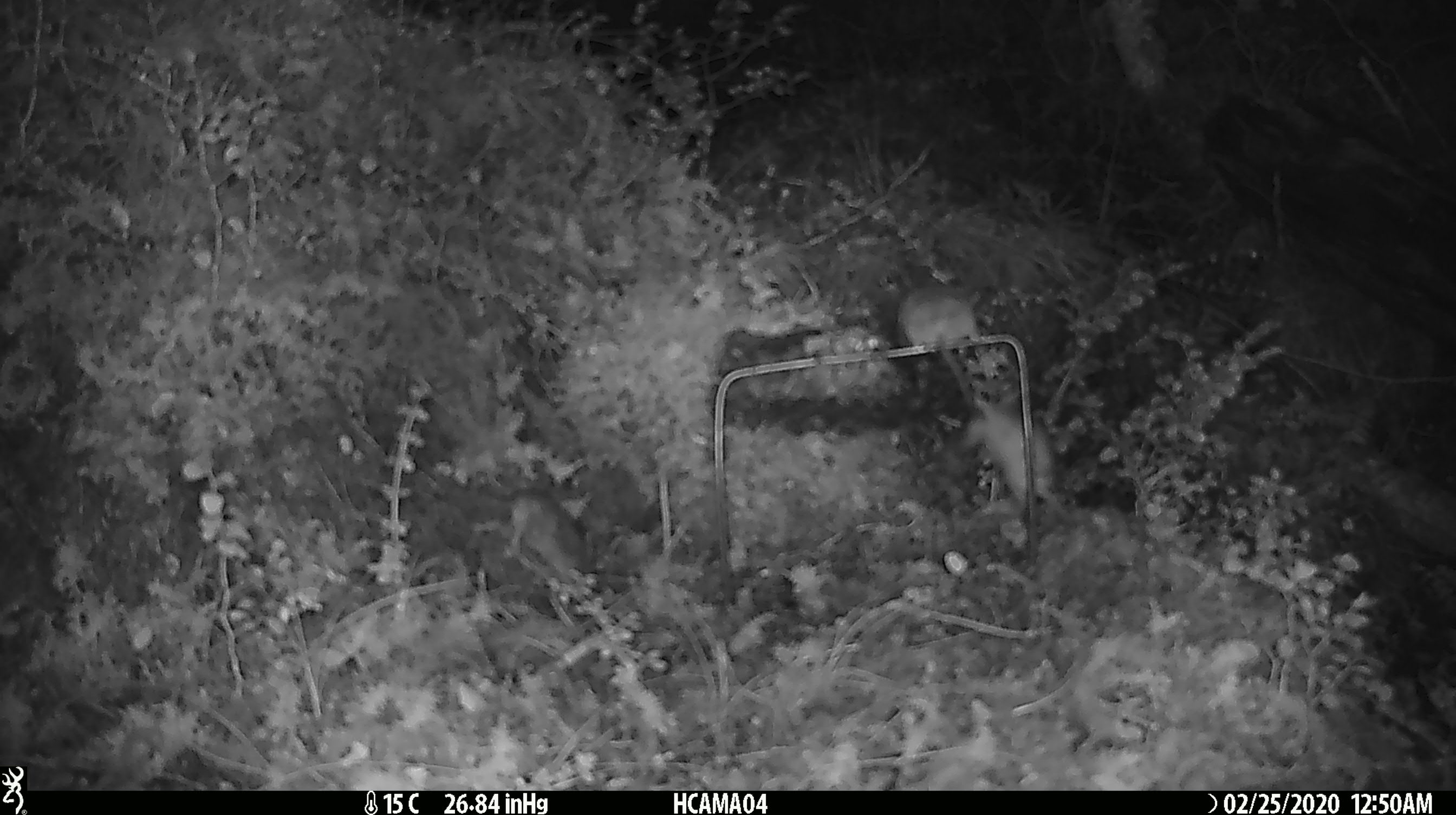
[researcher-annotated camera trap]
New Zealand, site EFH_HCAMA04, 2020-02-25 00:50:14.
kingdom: Animalia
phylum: Chordata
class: Mammalia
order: Rodentia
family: Muridae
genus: Mus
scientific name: Mus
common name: mouse